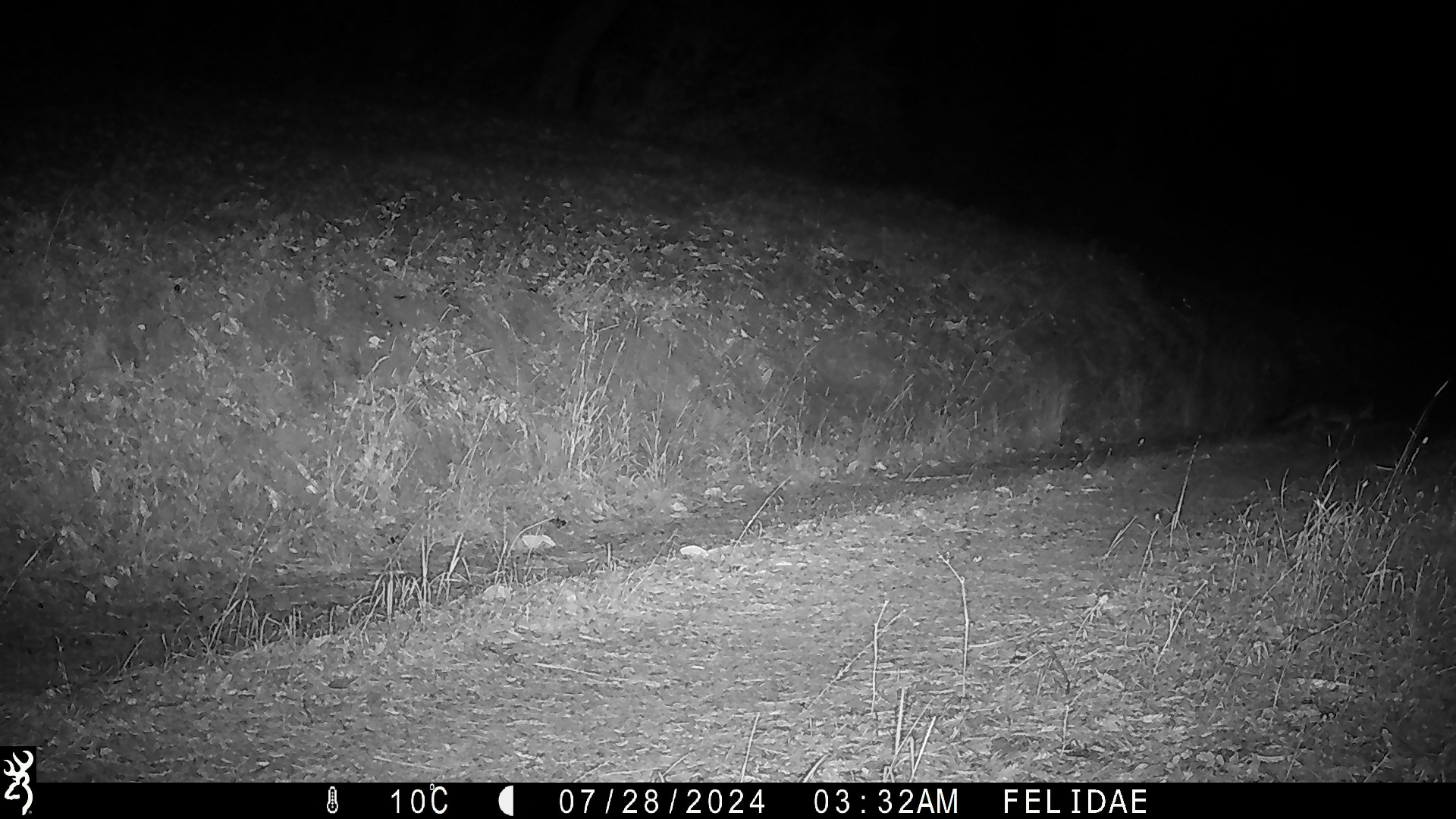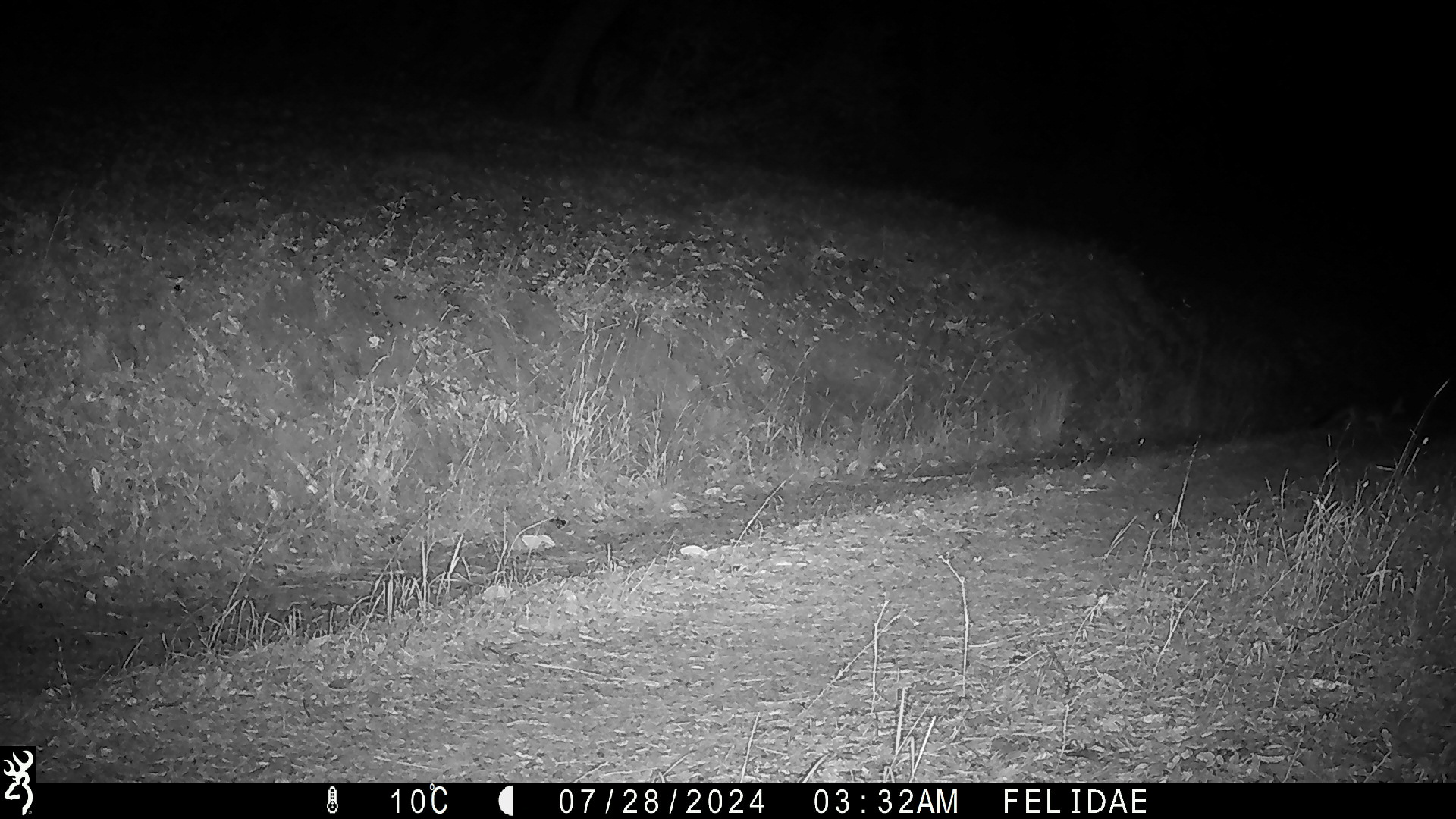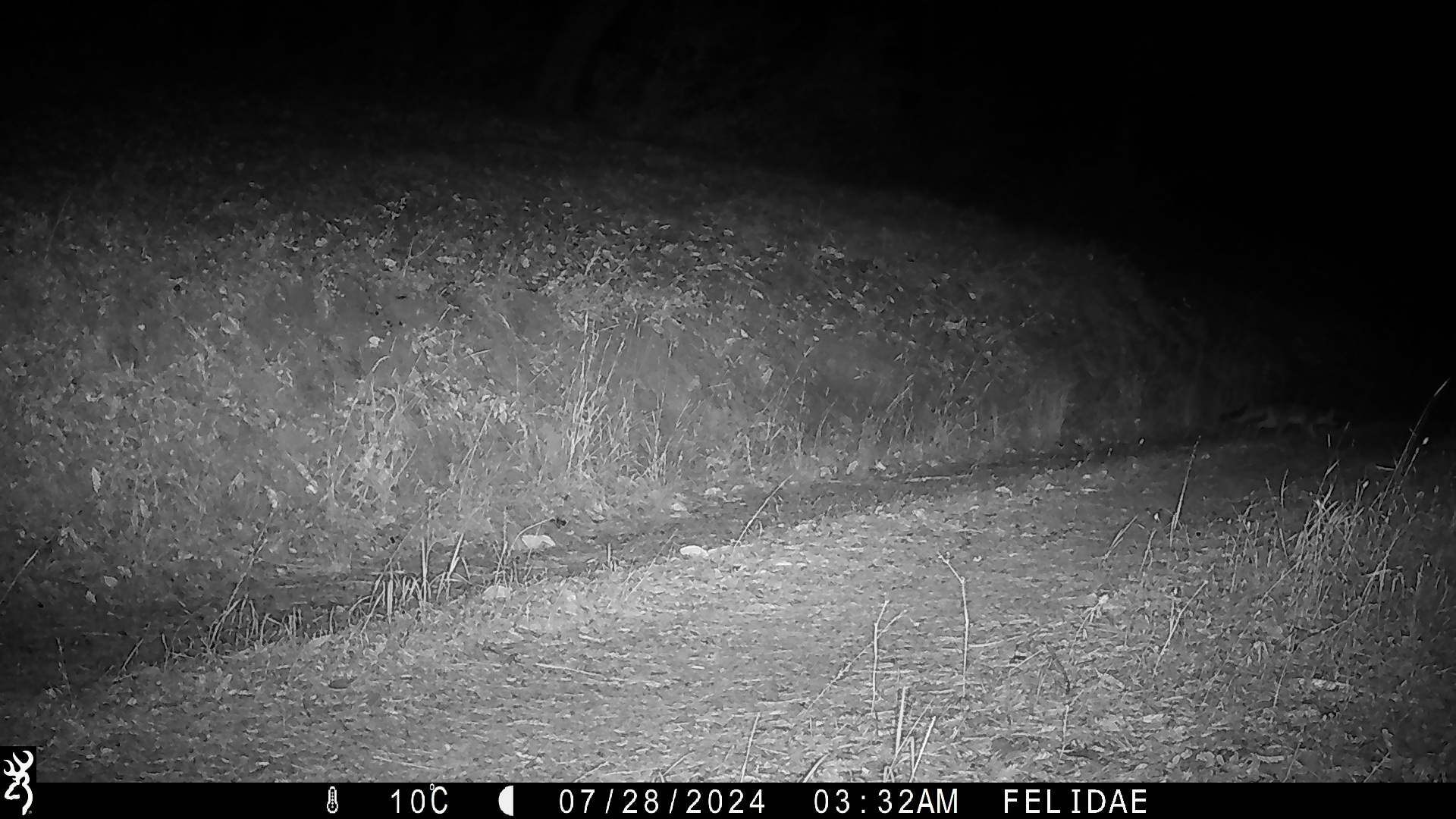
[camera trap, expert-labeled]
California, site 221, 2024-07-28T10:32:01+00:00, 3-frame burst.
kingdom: Animalia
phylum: Chordata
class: Mammalia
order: Carnivora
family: Canidae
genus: Urocyon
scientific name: Urocyon cinereoargenteus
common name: gray fox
Gray fox (Urocyon cinereoargenteus).